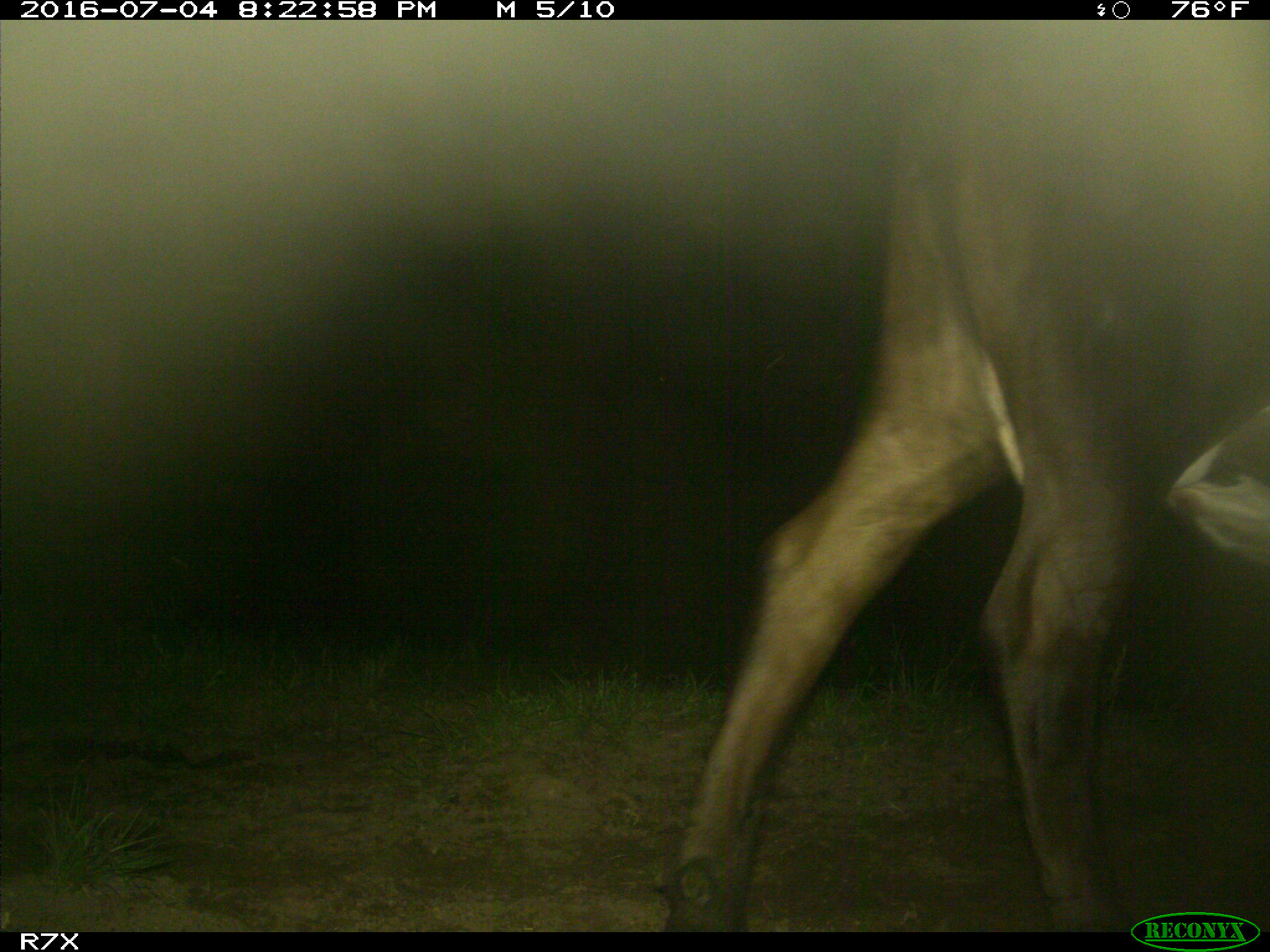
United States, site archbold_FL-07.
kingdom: Animalia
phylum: Chordata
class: Mammalia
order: Artiodactyla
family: Bovidae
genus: Bos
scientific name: Bos taurus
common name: domestic cow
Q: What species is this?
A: Bos taurus (domestic cow).